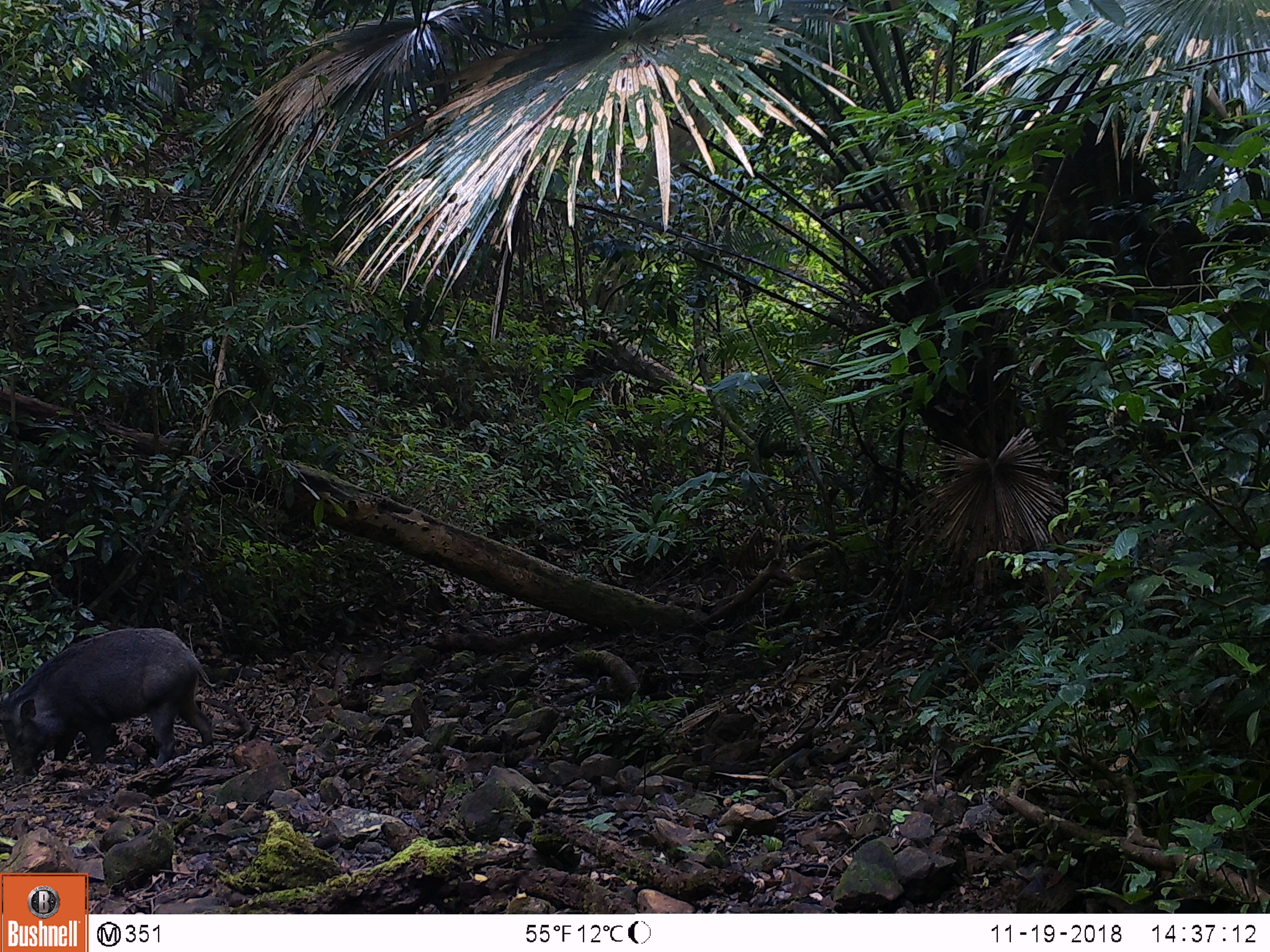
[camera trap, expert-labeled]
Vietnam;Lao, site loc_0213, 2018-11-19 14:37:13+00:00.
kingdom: Animalia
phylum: Chordata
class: Mammalia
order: Artiodactyla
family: Suidae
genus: Sus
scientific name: Sus scrofa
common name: eurasian wild pig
Eurasian wild pig (Sus scrofa). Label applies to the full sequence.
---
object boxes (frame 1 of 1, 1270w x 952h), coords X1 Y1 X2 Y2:
eurasian wild pig: 0 627 216 785